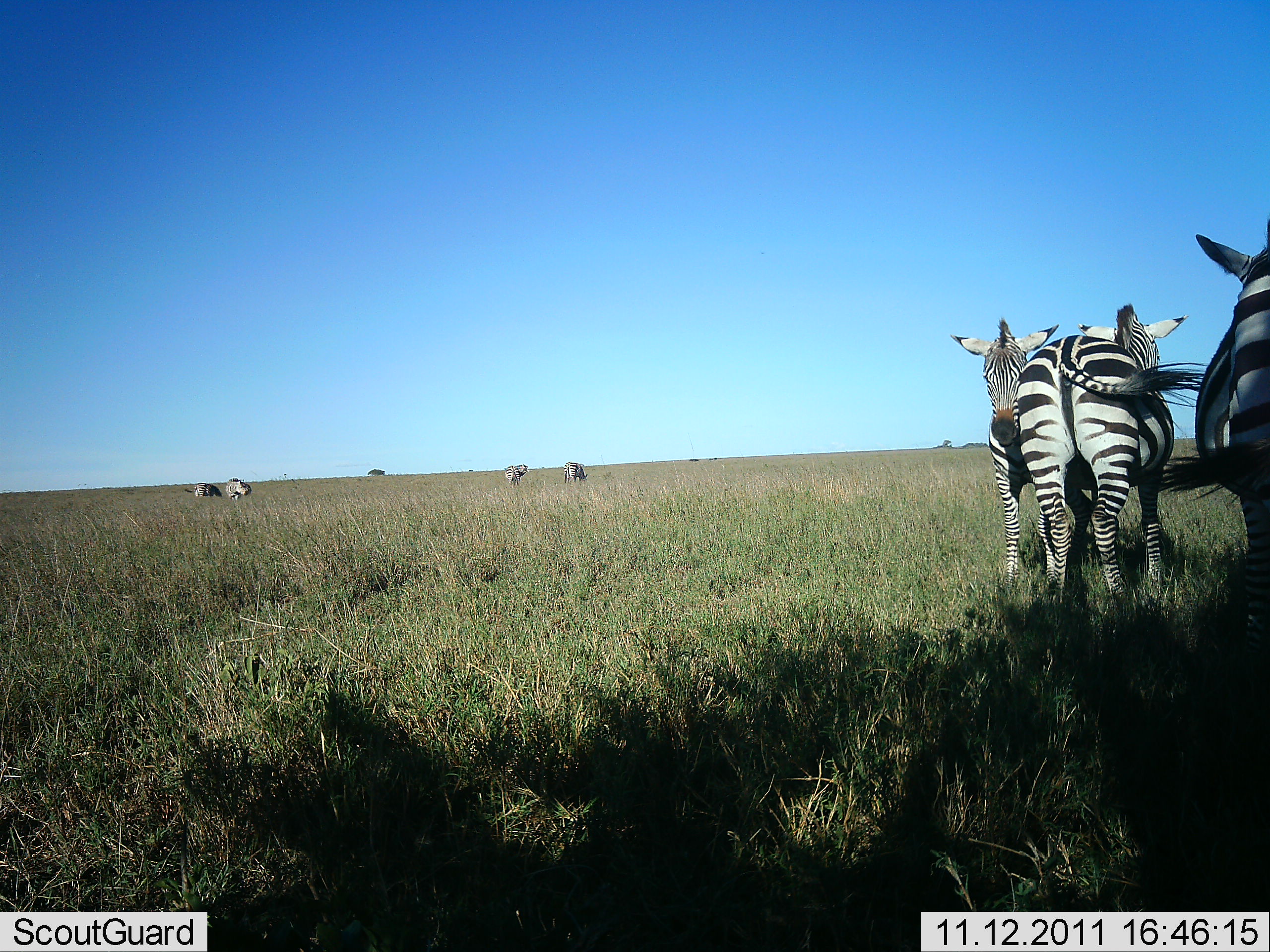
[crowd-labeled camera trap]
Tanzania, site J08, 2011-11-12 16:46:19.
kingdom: Animalia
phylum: Chordata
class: Mammalia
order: Perissodactyla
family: Equidae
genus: Equus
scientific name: Equus quagga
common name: plains zebra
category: zebra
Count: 6.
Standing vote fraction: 83%.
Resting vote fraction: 8%.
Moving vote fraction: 0%.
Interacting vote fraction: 17%.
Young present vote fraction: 0%.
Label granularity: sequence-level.